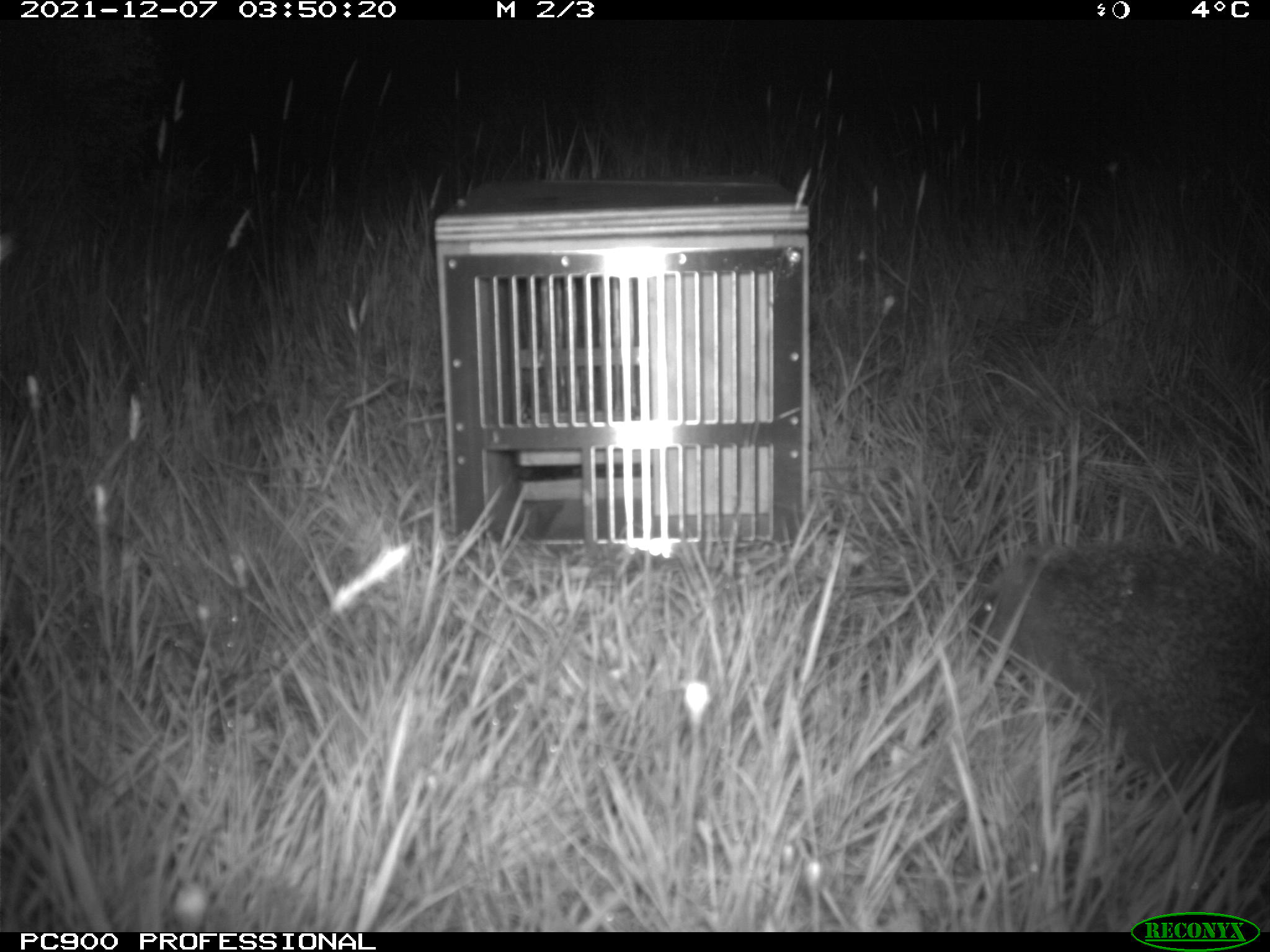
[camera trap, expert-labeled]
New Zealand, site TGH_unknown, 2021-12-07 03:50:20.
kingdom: Animalia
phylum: Chordata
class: Mammalia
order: Eulipotyphla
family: Erinaceidae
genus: Erinaceus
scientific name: Erinaceus europaeus europaeus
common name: european hedgehog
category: hedgehog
Hedgehog (european hedgehog) (Erinaceus europaeus europaeus).